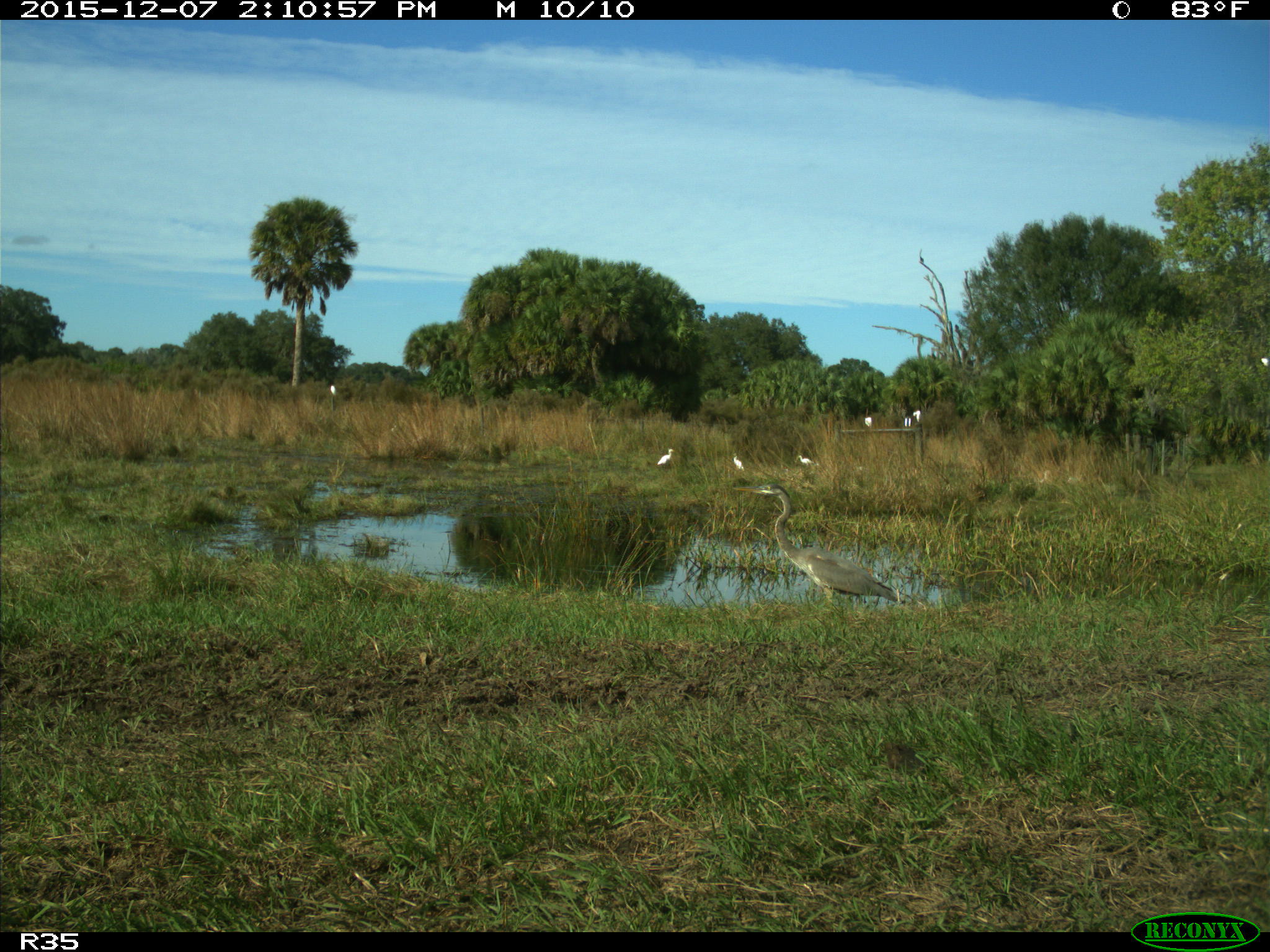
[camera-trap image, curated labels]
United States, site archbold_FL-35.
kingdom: Animalia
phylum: Chordata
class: Aves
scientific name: Aves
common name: birds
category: unidentified bird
Unidentified bird (birds) (Aves).